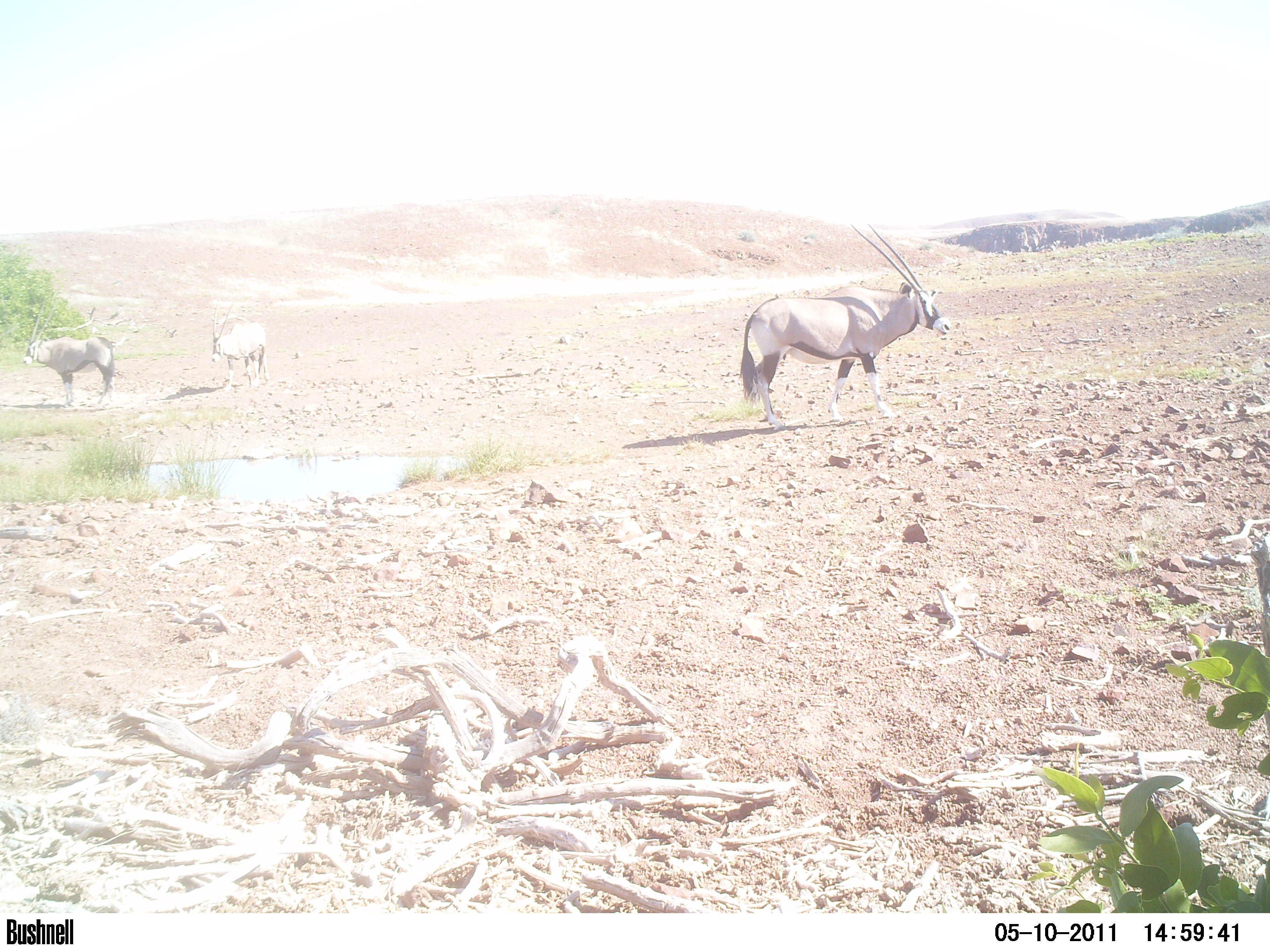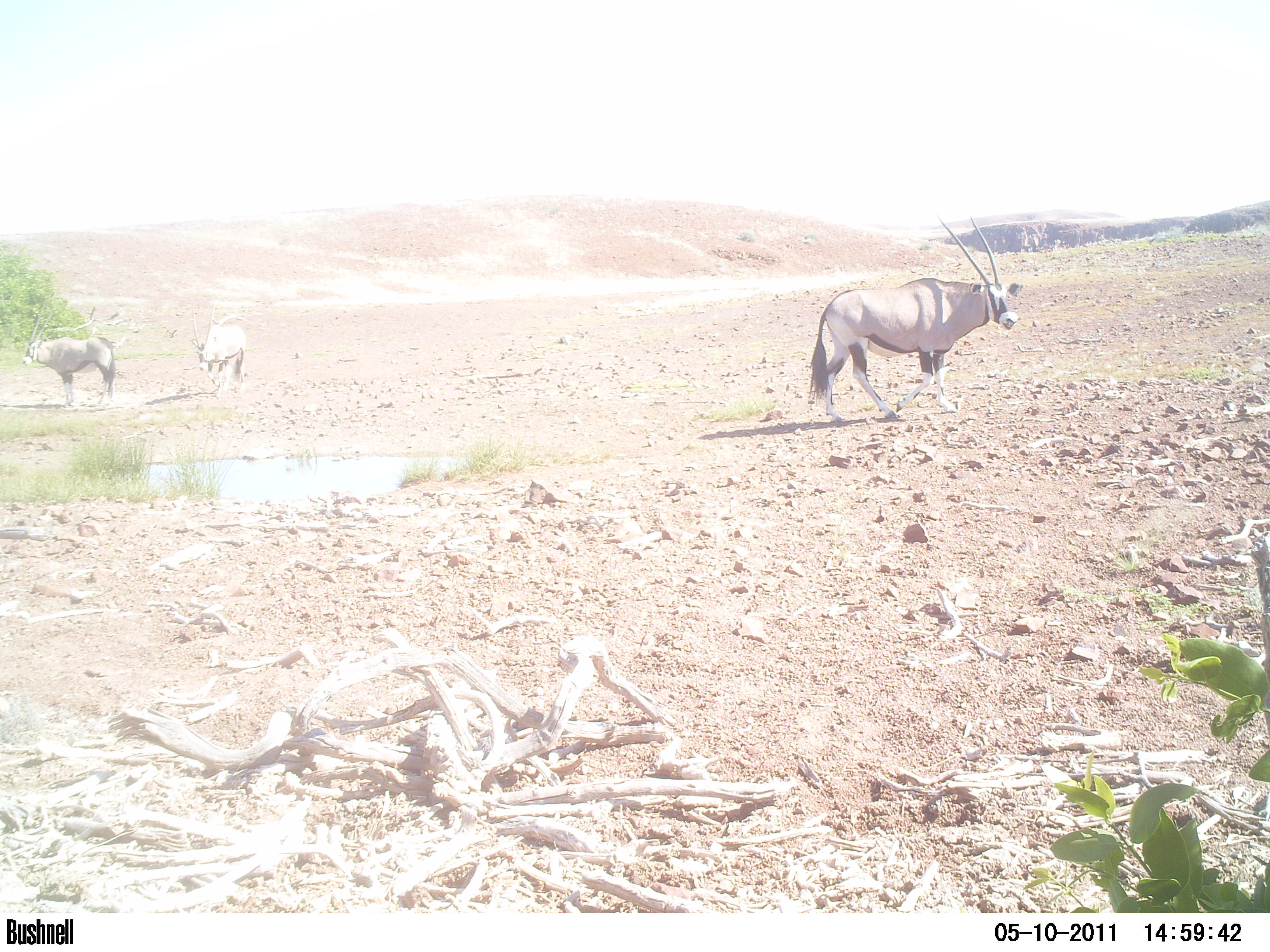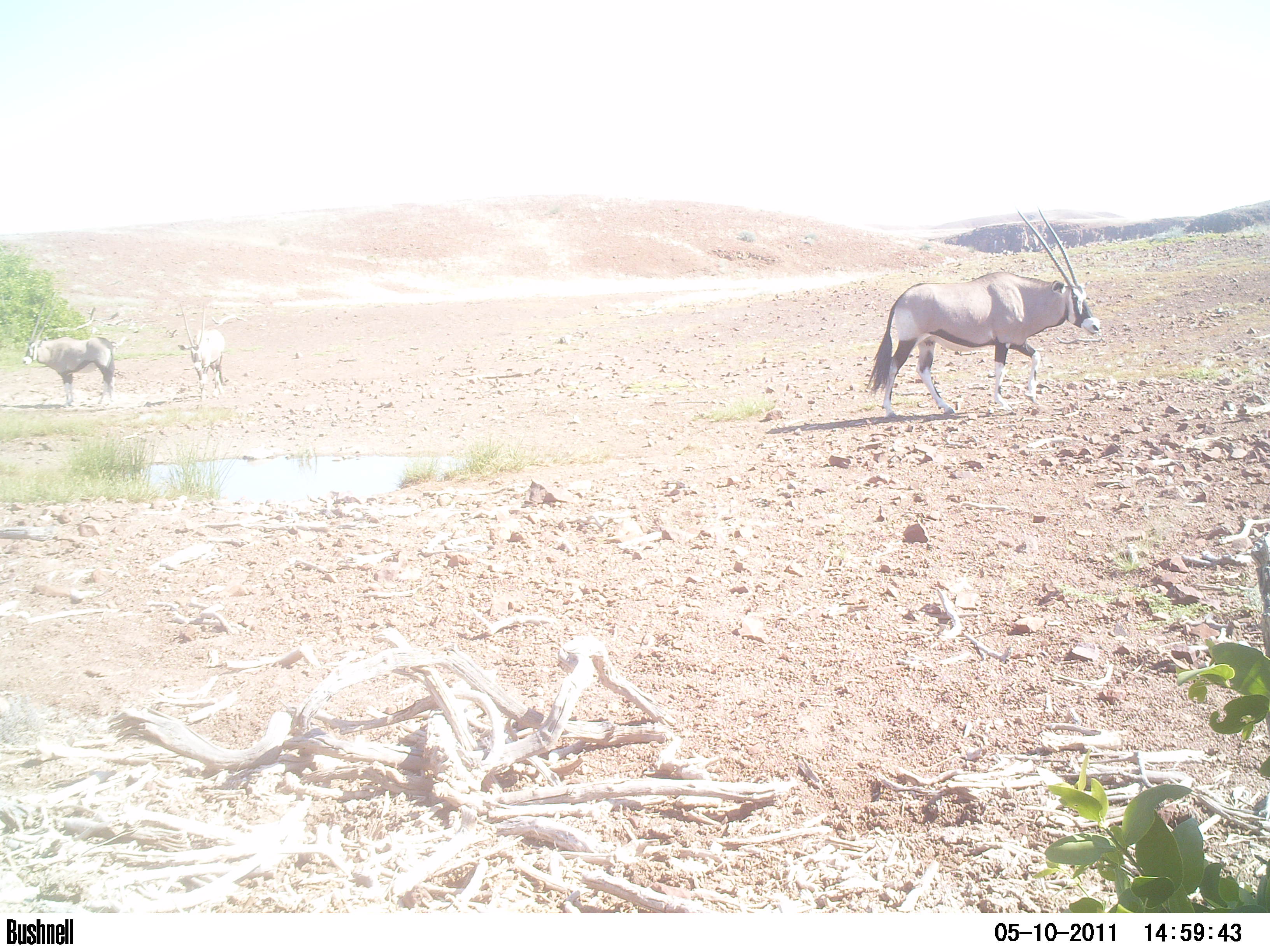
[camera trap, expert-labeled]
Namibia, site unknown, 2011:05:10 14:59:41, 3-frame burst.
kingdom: Animalia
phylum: Chordata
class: Mammalia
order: Artiodactyla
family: Bovidae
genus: Oryx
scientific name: Oryx gazella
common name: gemsbok